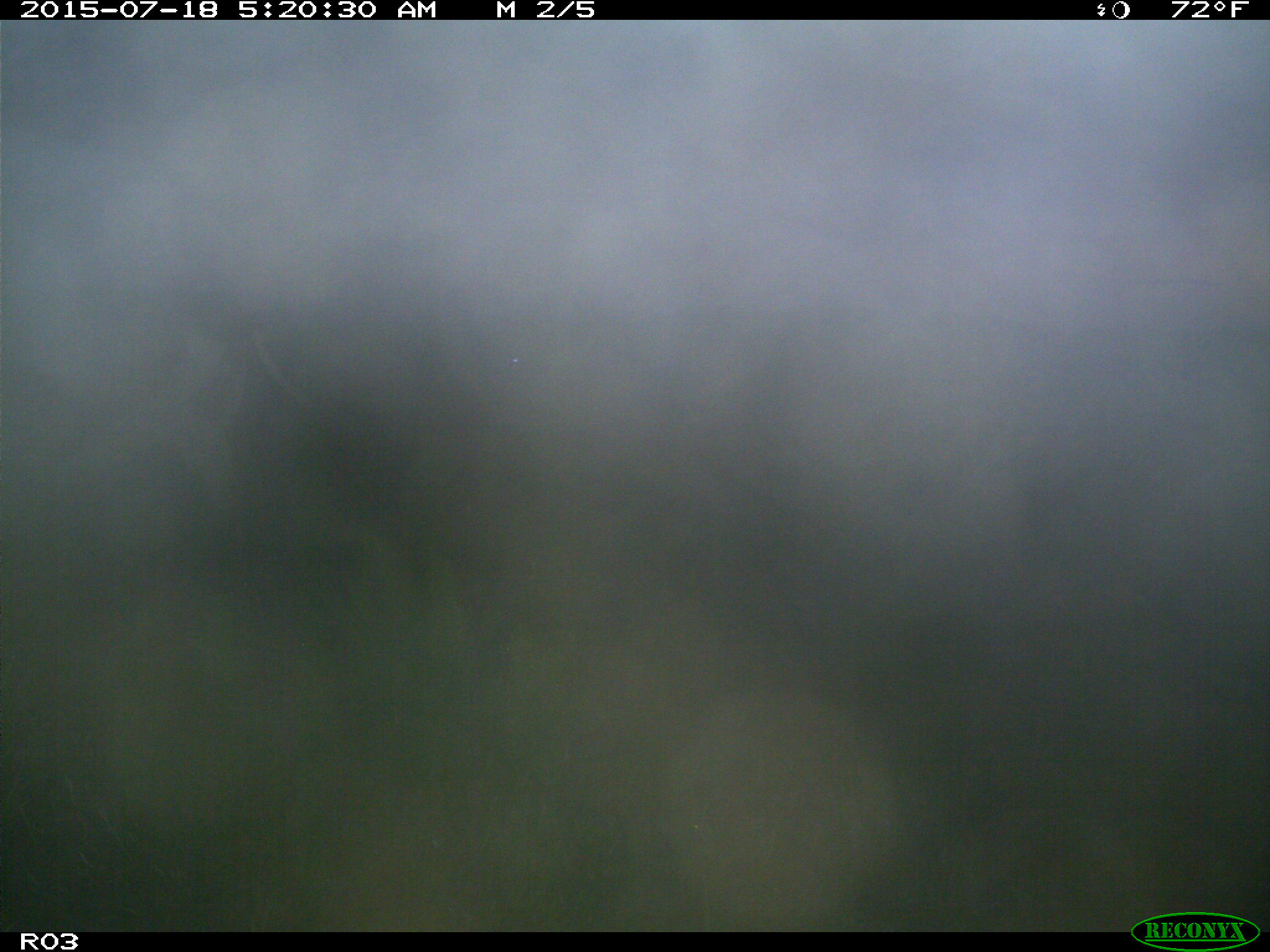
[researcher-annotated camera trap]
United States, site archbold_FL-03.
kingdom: Animalia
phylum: Chordata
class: Mammalia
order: Artiodactyla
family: Bovidae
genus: Bos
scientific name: Bos taurus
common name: domestic cow